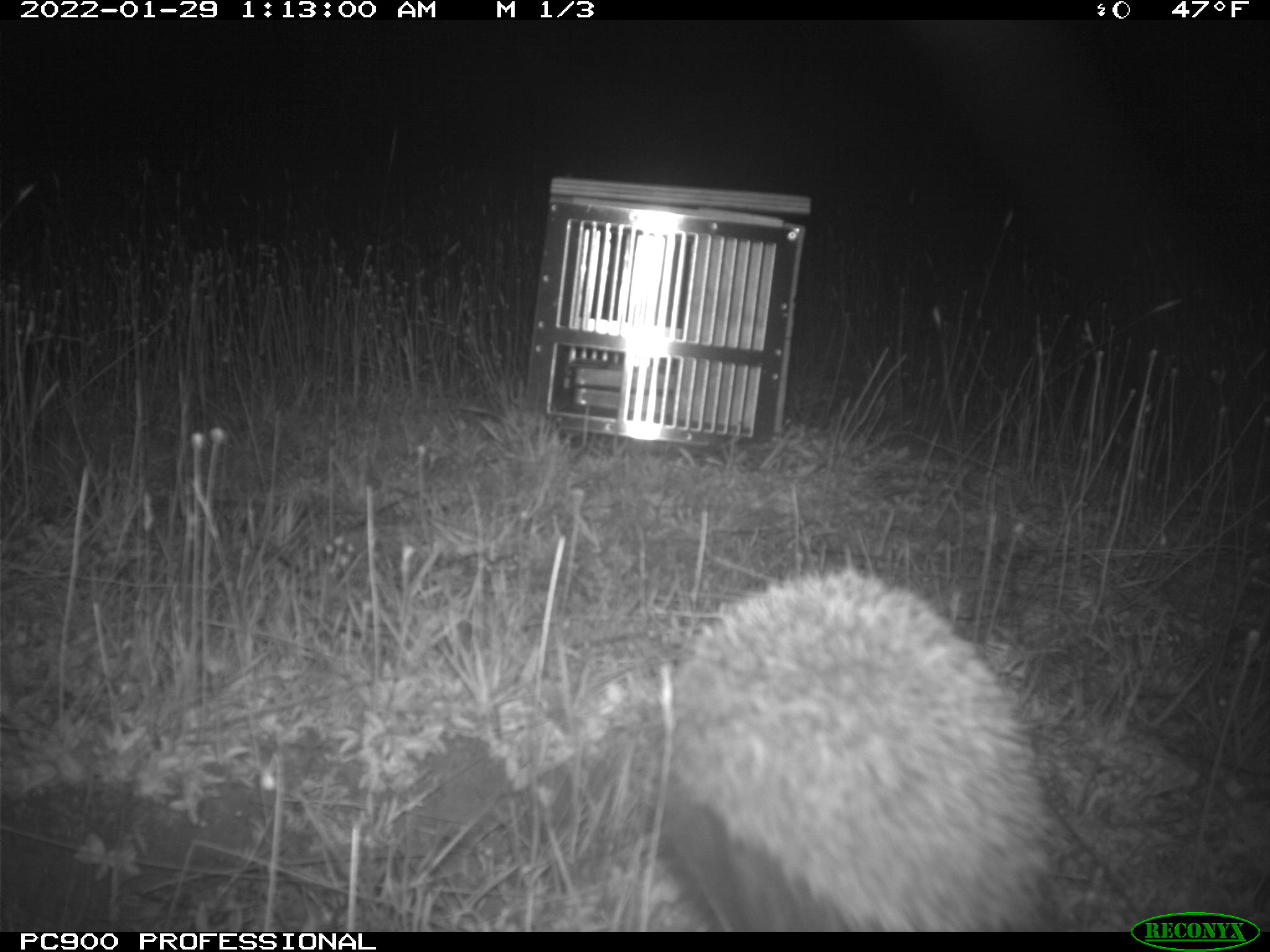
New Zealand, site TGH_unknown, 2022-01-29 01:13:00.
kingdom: Animalia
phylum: Chordata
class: Mammalia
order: Eulipotyphla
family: Erinaceidae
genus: Erinaceus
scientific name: Erinaceus europaeus europaeus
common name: european hedgehog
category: hedgehog